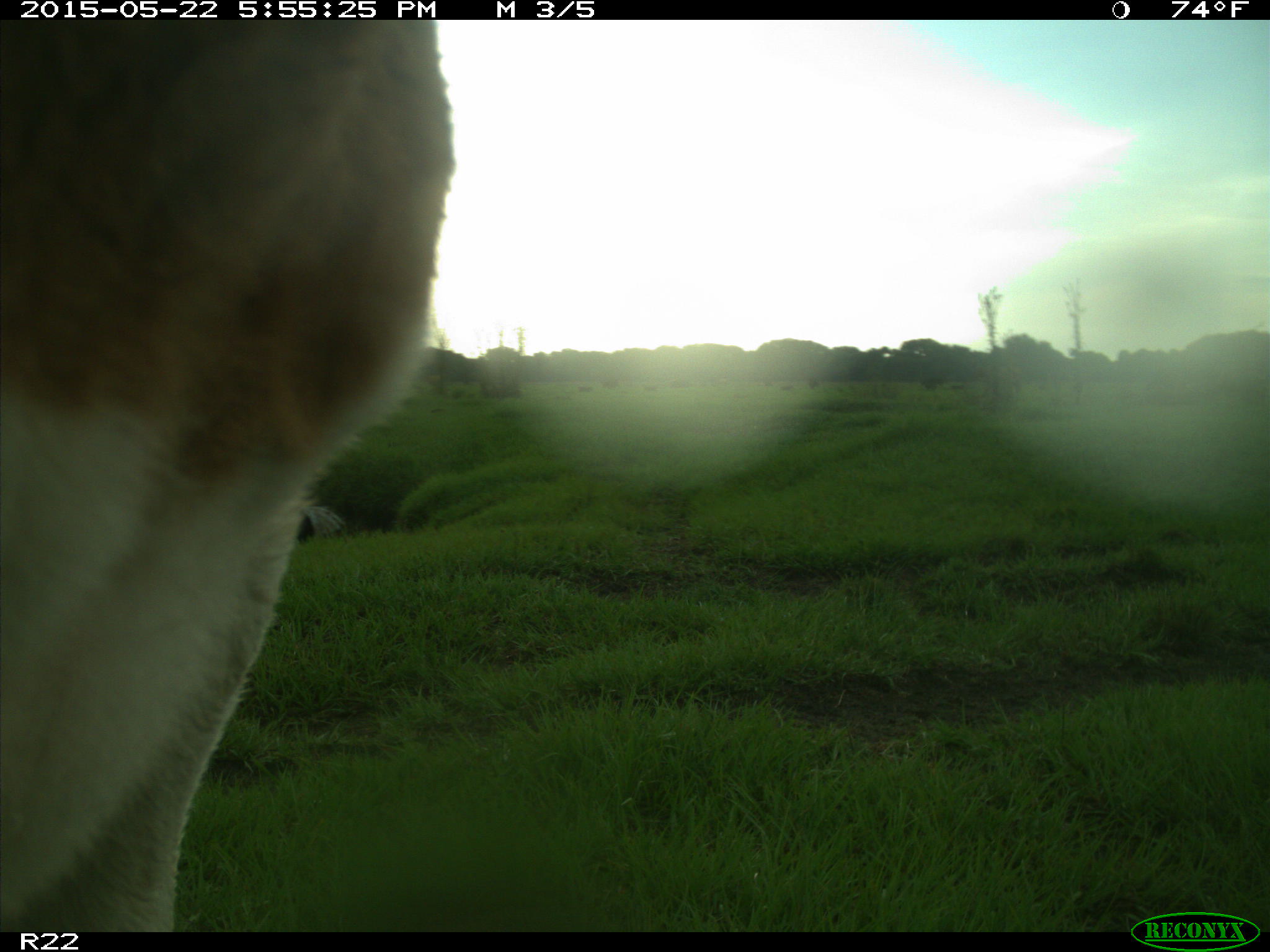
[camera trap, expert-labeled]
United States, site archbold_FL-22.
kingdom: Animalia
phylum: Chordata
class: Mammalia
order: Artiodactyla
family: Bovidae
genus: Bos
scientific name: Bos taurus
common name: domestic cow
Bos taurus (domestic cow).